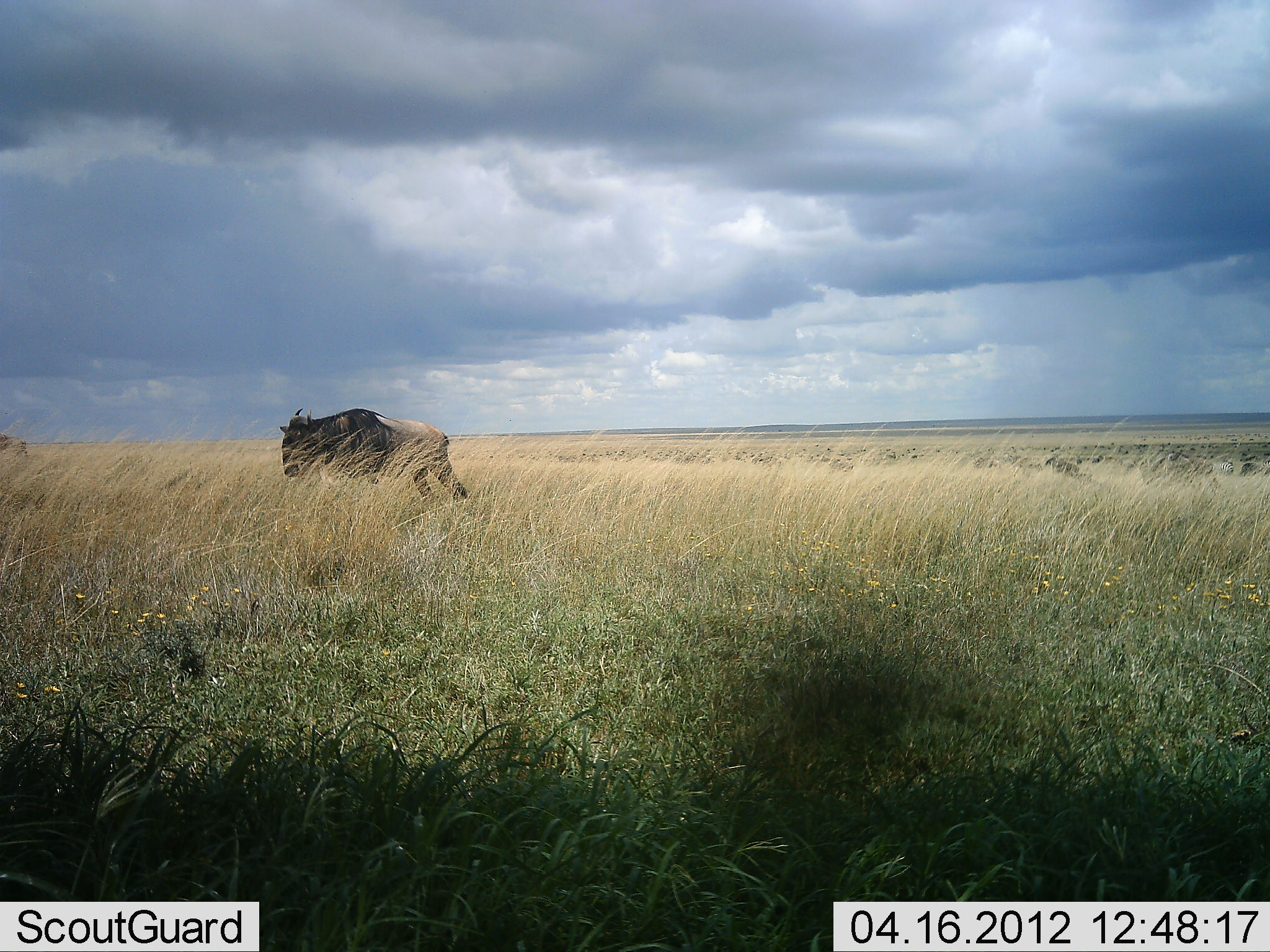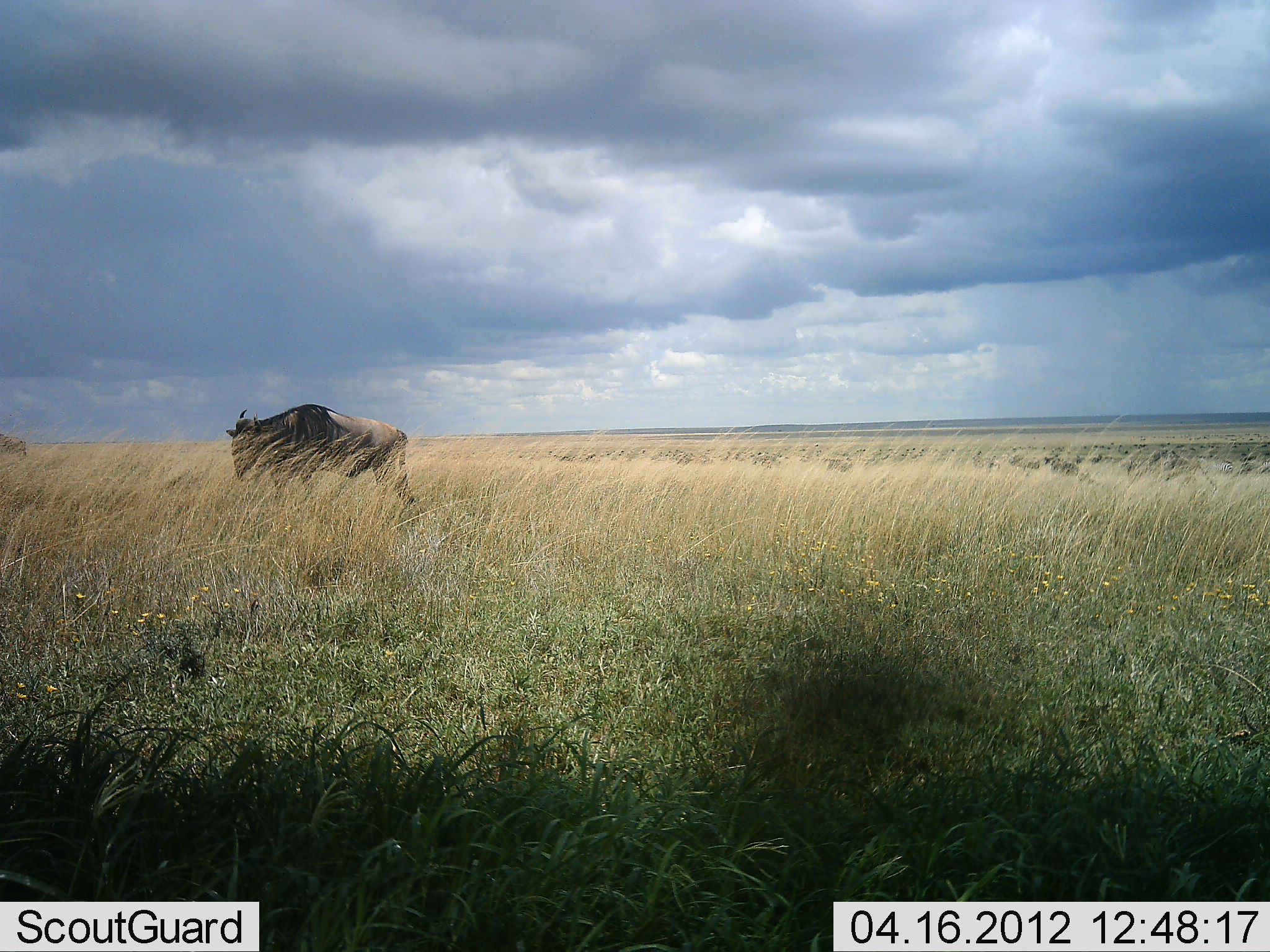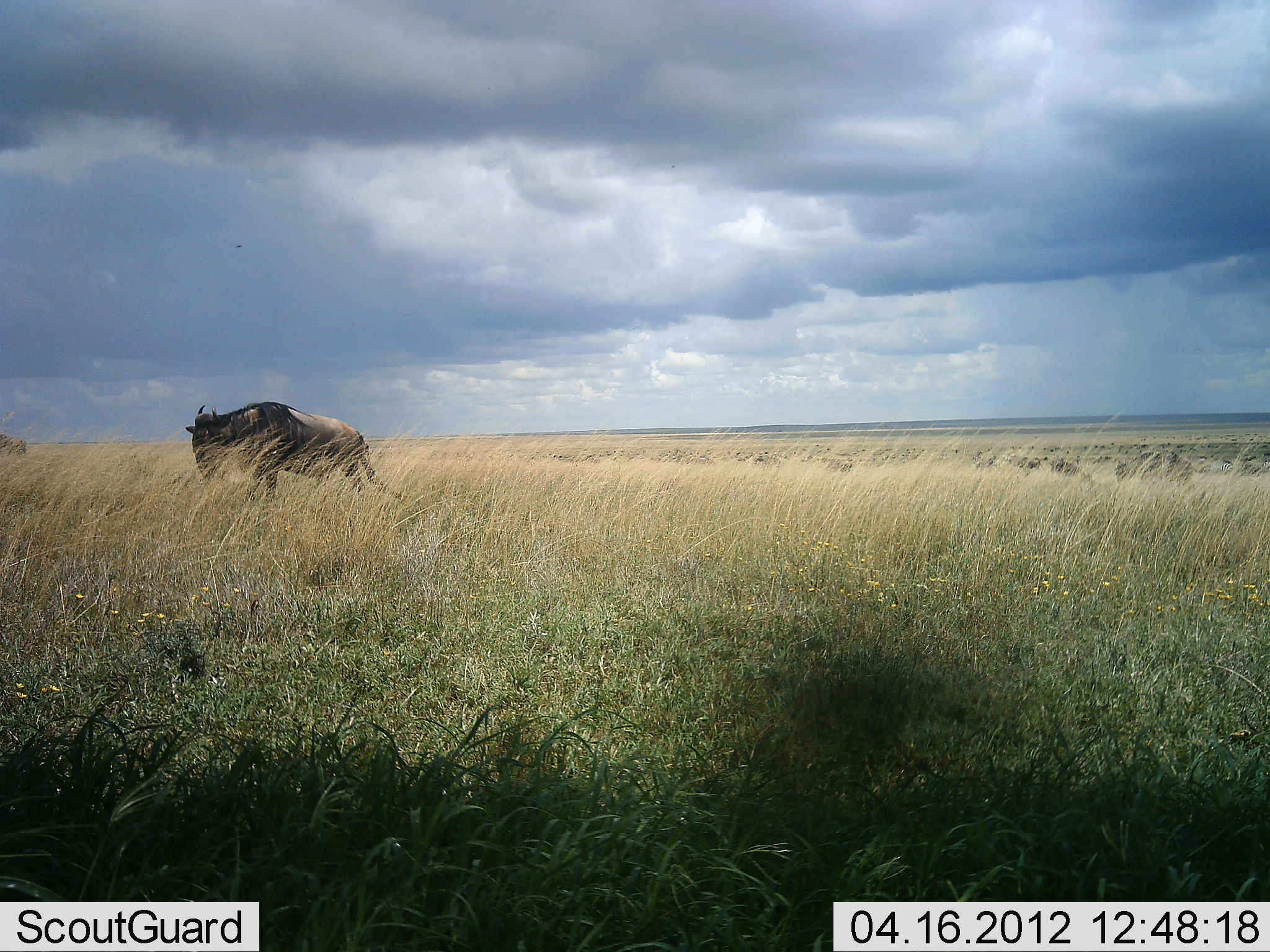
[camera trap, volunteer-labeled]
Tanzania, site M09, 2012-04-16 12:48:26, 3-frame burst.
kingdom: Animalia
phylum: Chordata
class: Mammalia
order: Artiodactyla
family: Bovidae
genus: Connochaetes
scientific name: Connochaetes taurinus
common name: blue wildebeest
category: wildebeest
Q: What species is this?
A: Wildebeest (blue wildebeest) (Connochaetes taurinus).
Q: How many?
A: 1.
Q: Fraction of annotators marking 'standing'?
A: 10%.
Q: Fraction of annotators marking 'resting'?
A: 0%.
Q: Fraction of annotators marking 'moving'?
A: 100%.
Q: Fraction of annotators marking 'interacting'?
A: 0%.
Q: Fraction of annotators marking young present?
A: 0%.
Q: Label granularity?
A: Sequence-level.